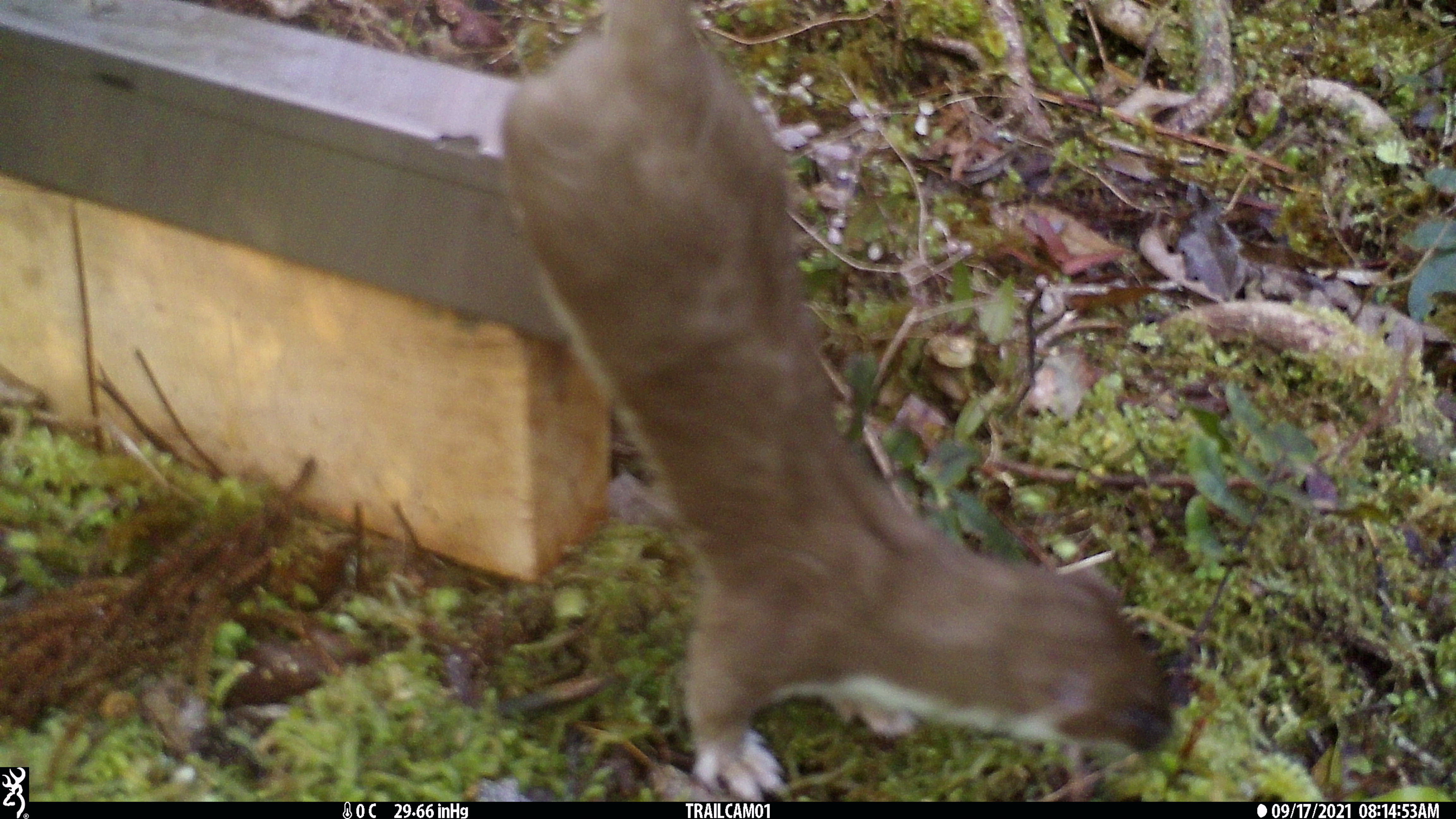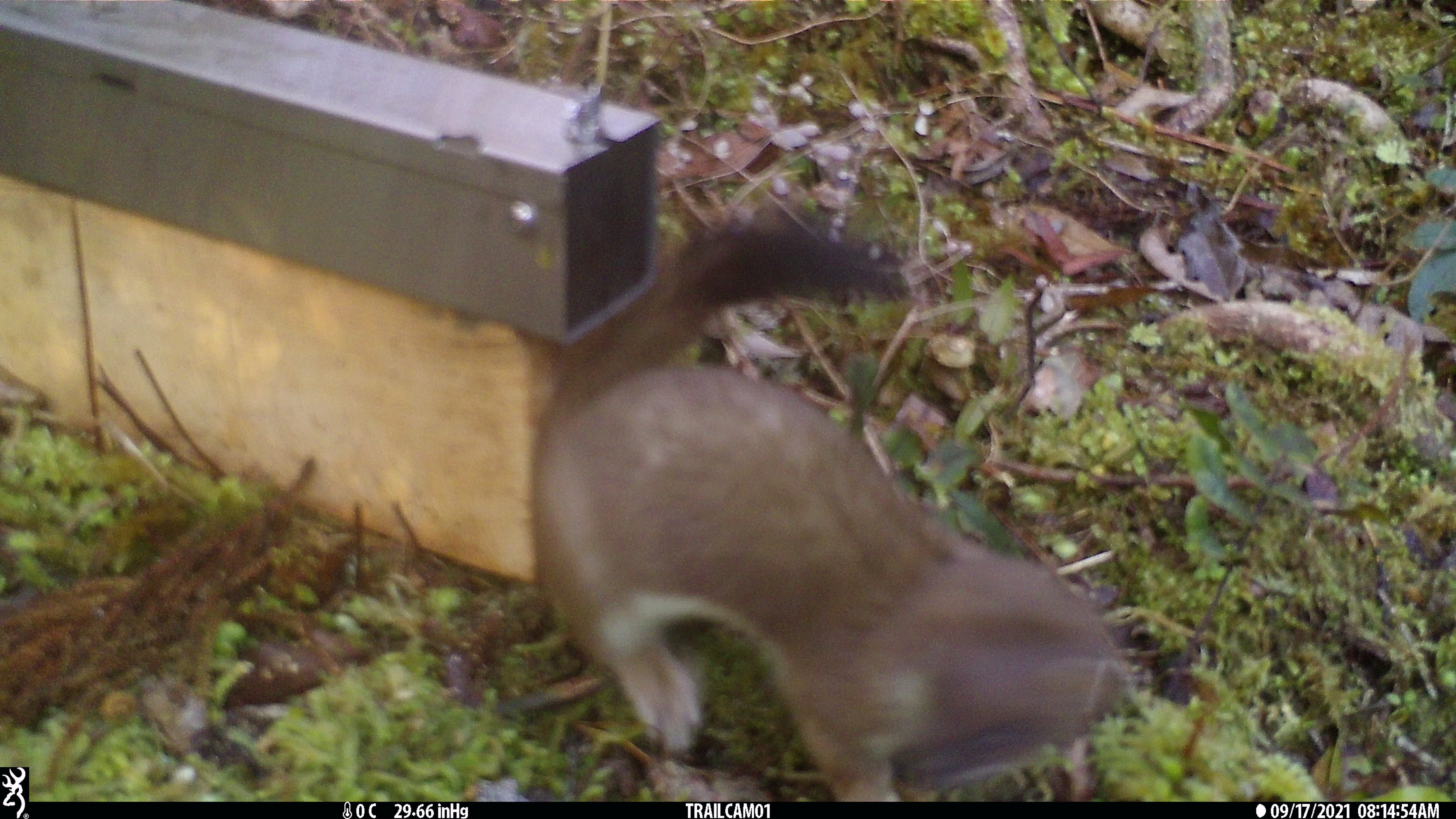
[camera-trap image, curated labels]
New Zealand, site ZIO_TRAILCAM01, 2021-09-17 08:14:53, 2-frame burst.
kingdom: Animalia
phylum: Chordata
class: Mammalia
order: Carnivora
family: Mustelidae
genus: Mustela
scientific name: Mustela erminea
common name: stoat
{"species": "stoat (Mustela erminea)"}